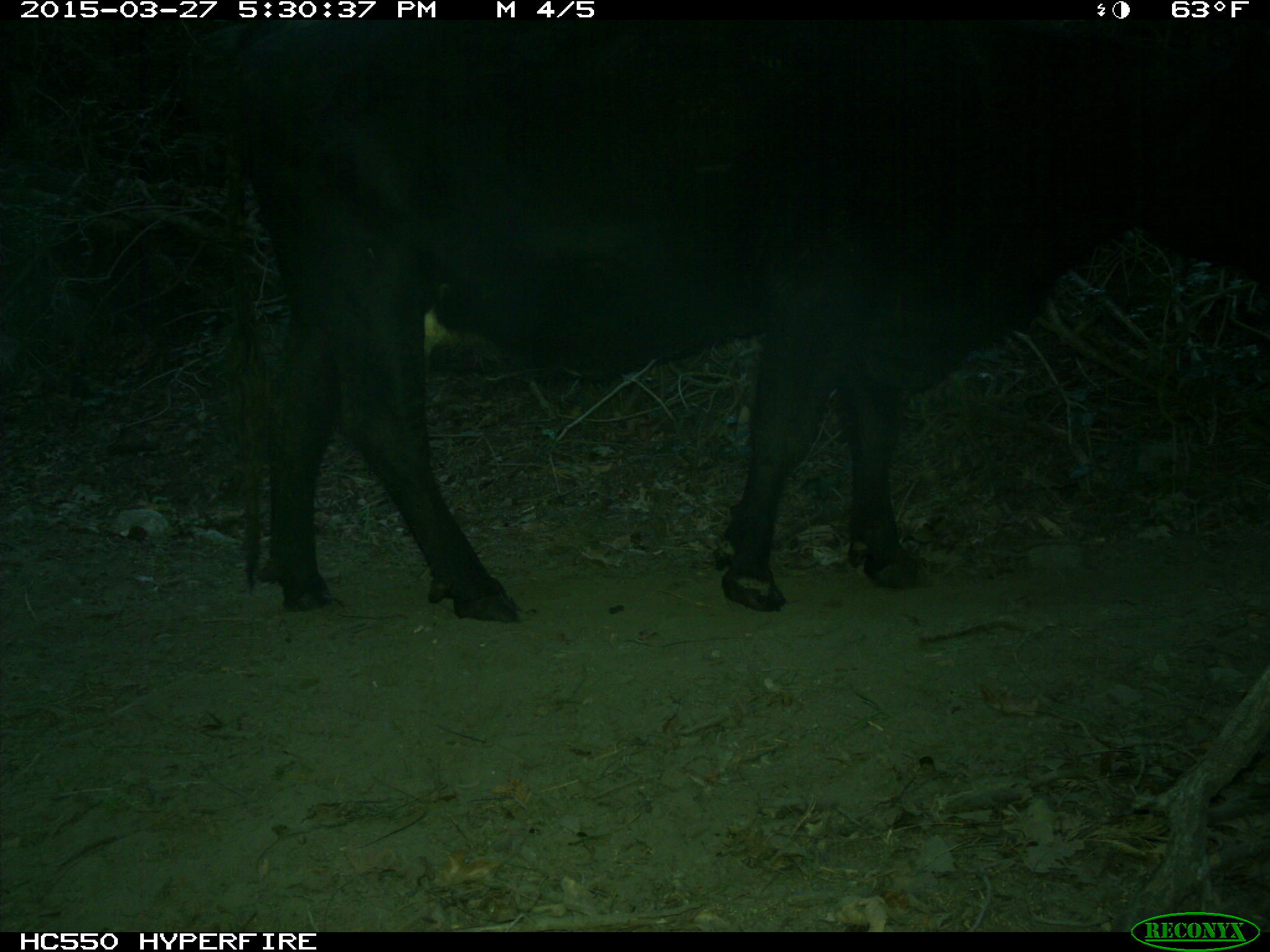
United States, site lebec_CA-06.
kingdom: Animalia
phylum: Chordata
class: Mammalia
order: Artiodactyla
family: Bovidae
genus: Bos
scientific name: Bos taurus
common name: domestic cow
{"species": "Bos taurus (domestic cow)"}